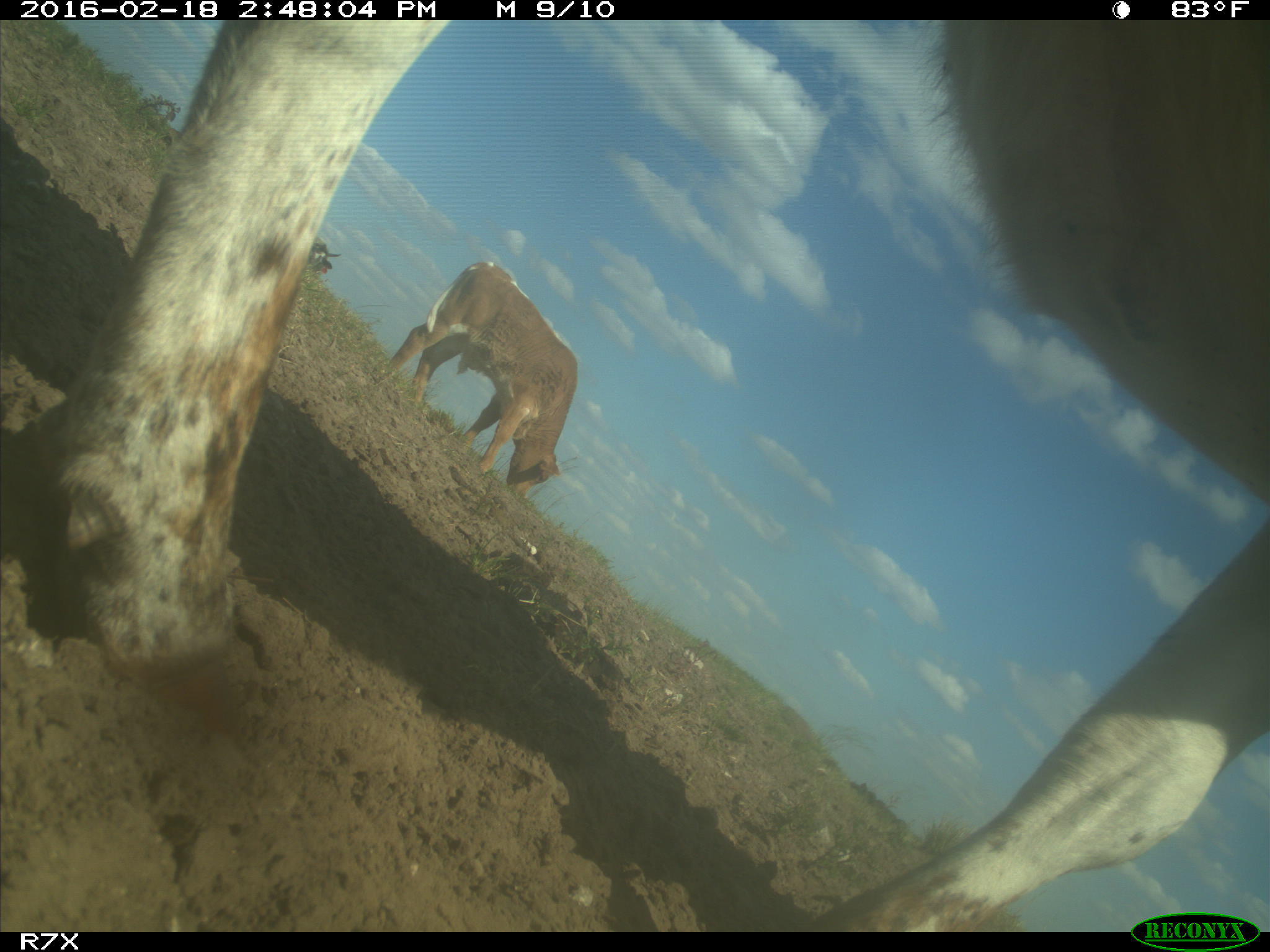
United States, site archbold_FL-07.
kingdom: Animalia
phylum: Chordata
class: Mammalia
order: Artiodactyla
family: Bovidae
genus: Bos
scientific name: Bos taurus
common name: domestic cow